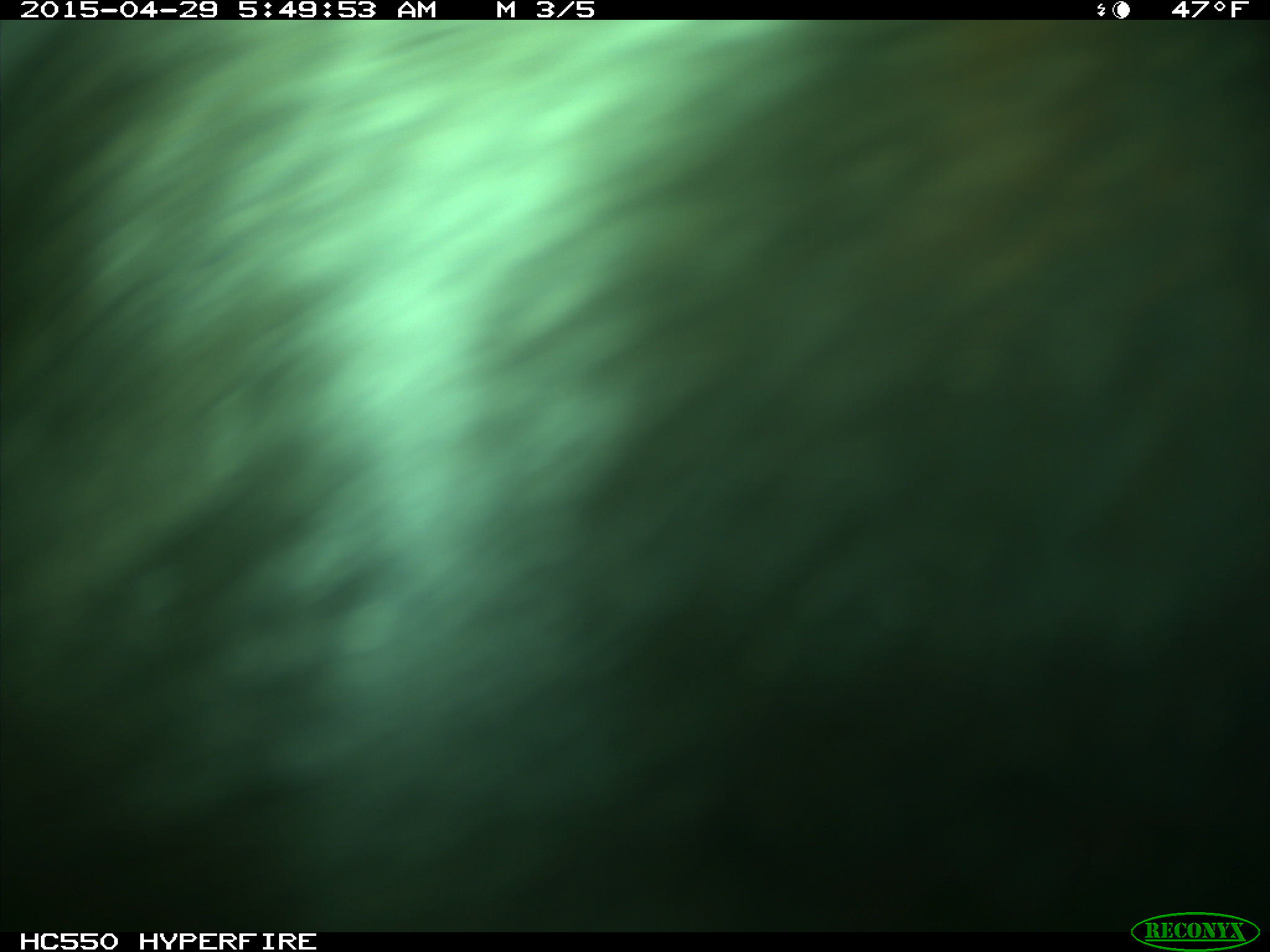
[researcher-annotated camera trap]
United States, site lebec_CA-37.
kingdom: Animalia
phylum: Chordata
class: Mammalia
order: Artiodactyla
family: Bovidae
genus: Bos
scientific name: Bos taurus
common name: domestic cow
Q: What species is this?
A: Bos taurus (domestic cow).